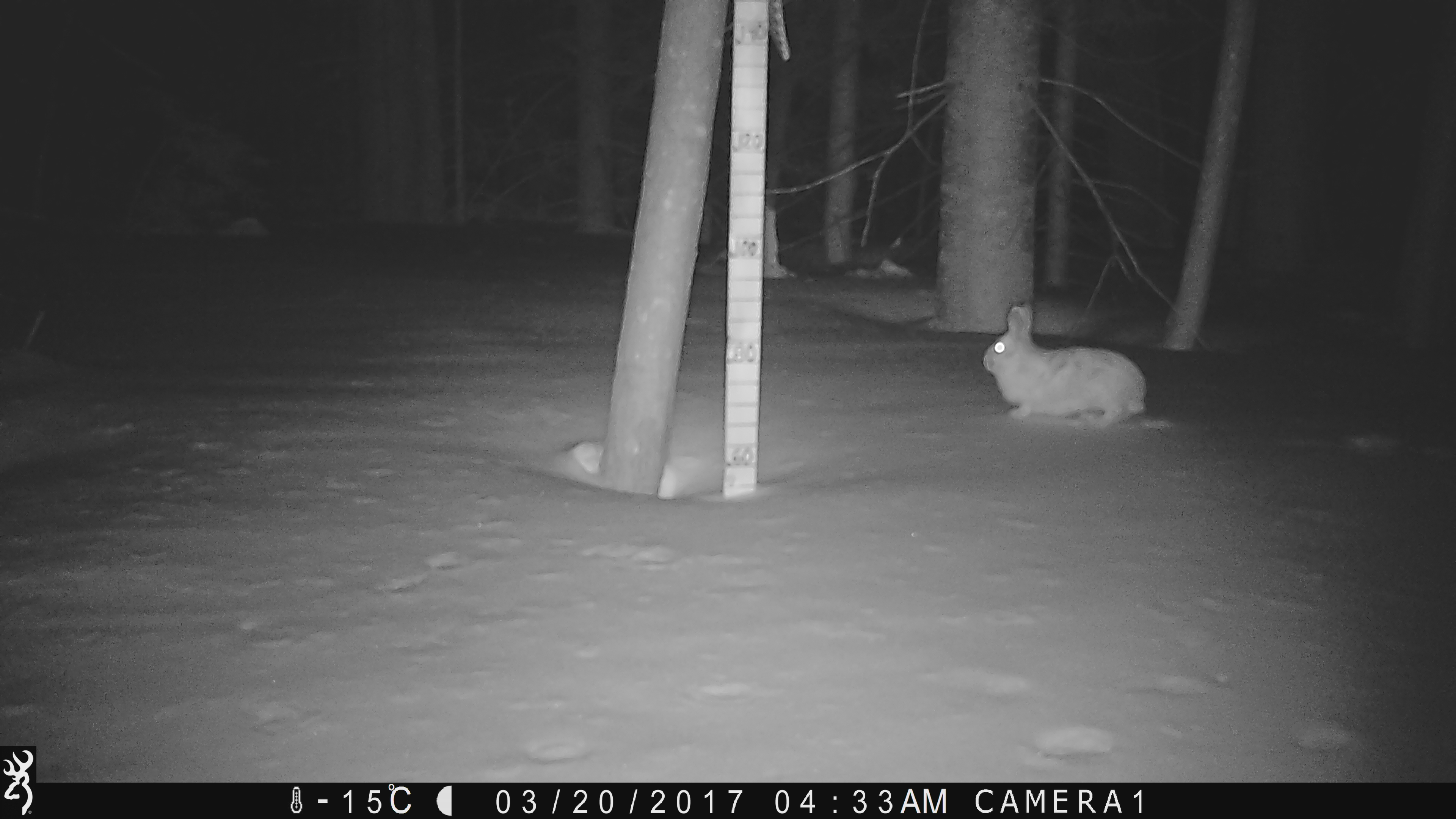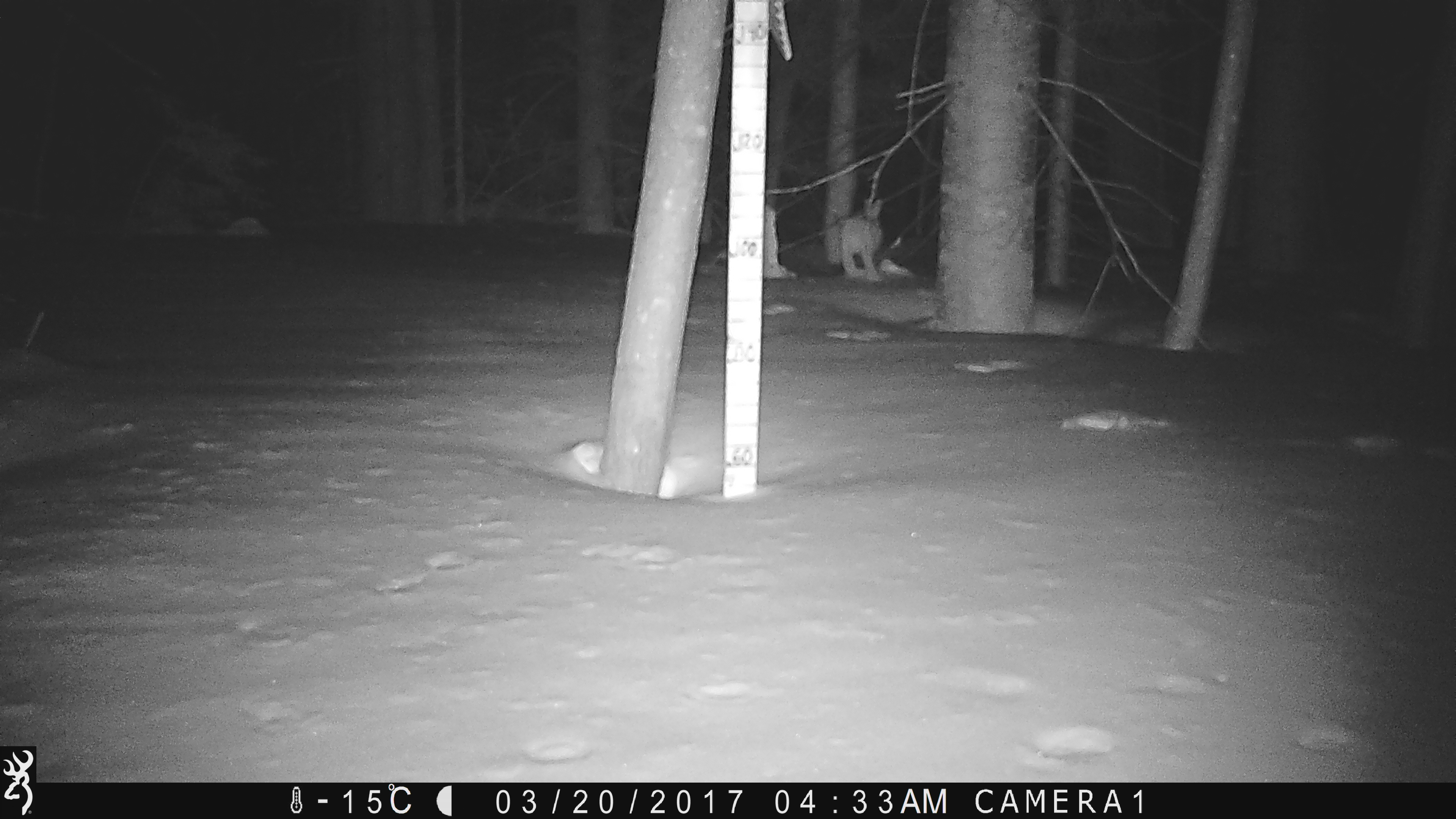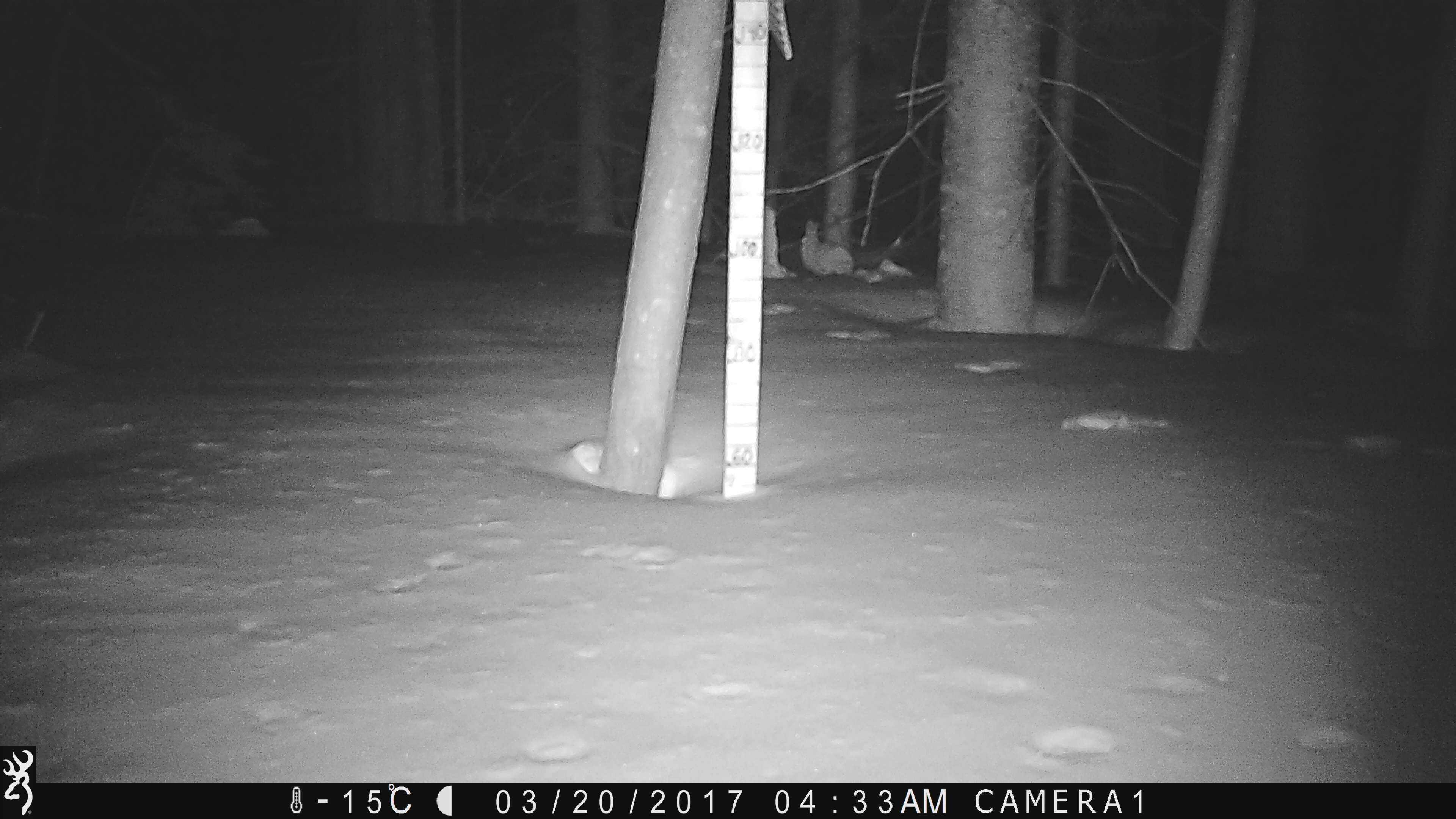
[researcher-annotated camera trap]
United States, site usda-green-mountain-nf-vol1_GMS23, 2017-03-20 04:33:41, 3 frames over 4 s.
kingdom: Animalia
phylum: Chordata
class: Mammalia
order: Lagomorpha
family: Leporidae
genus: Lepus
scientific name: Lepus americanus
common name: snowshoe hare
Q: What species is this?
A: Snowshoe hare (Lepus americanus).